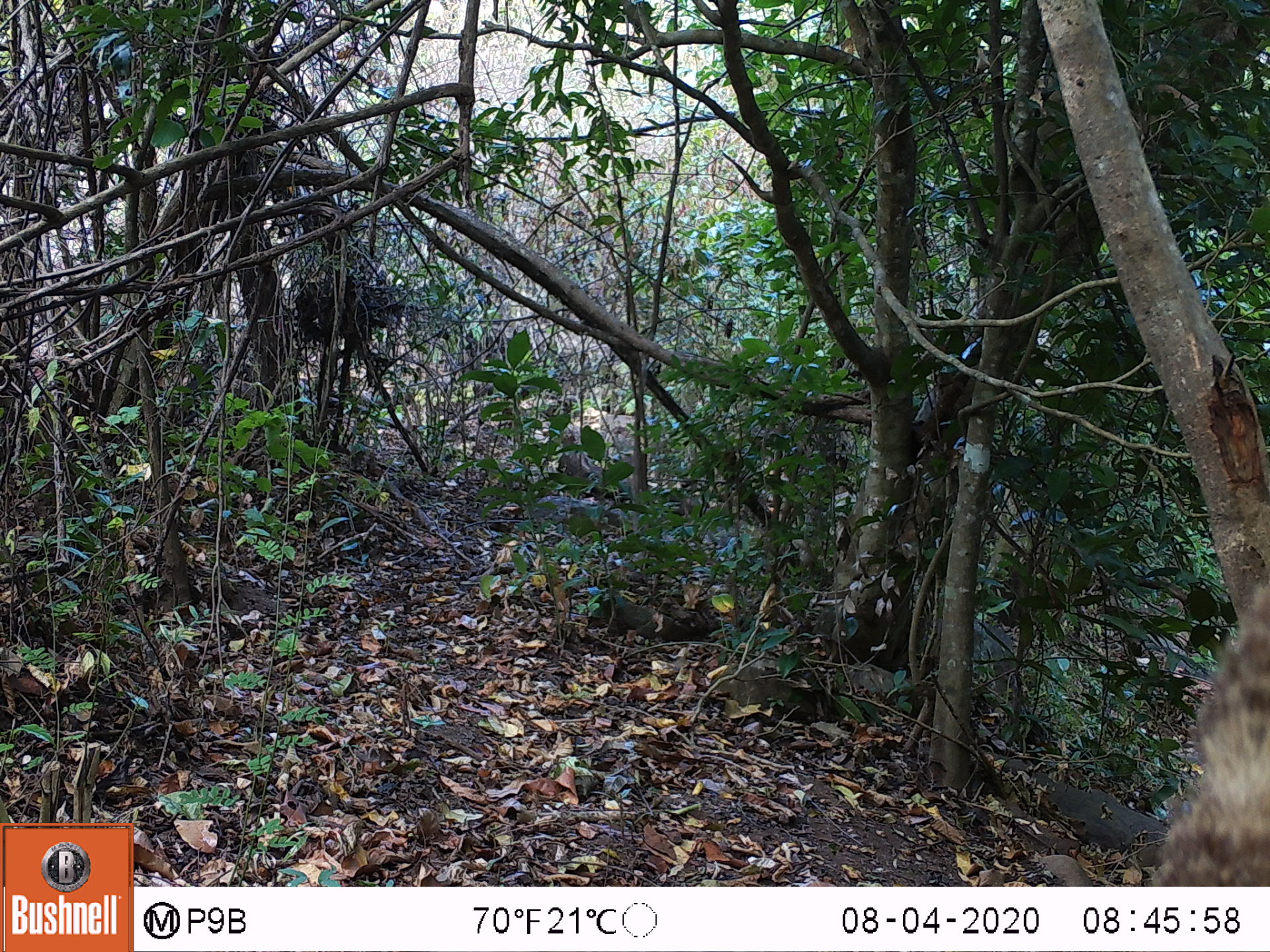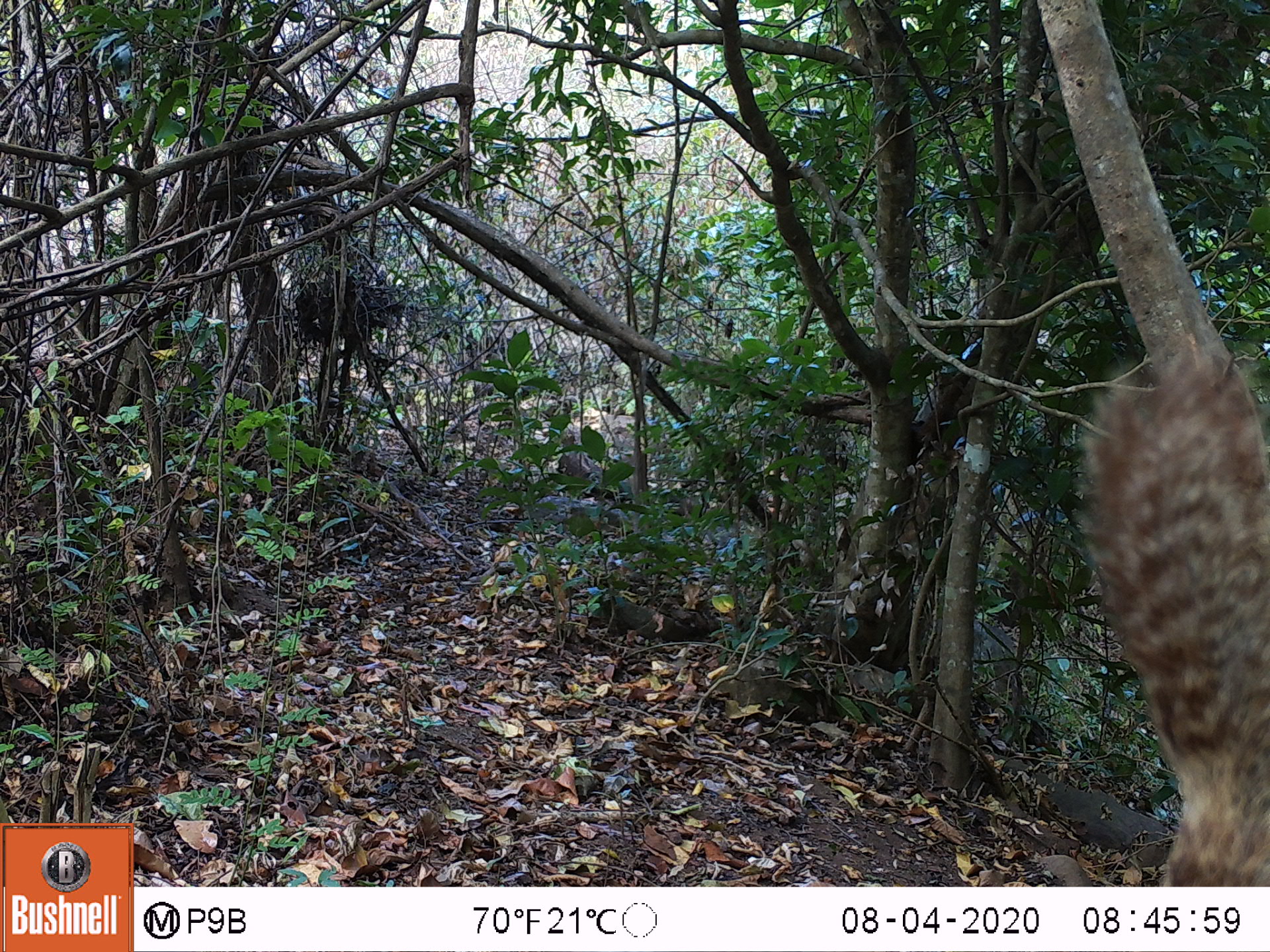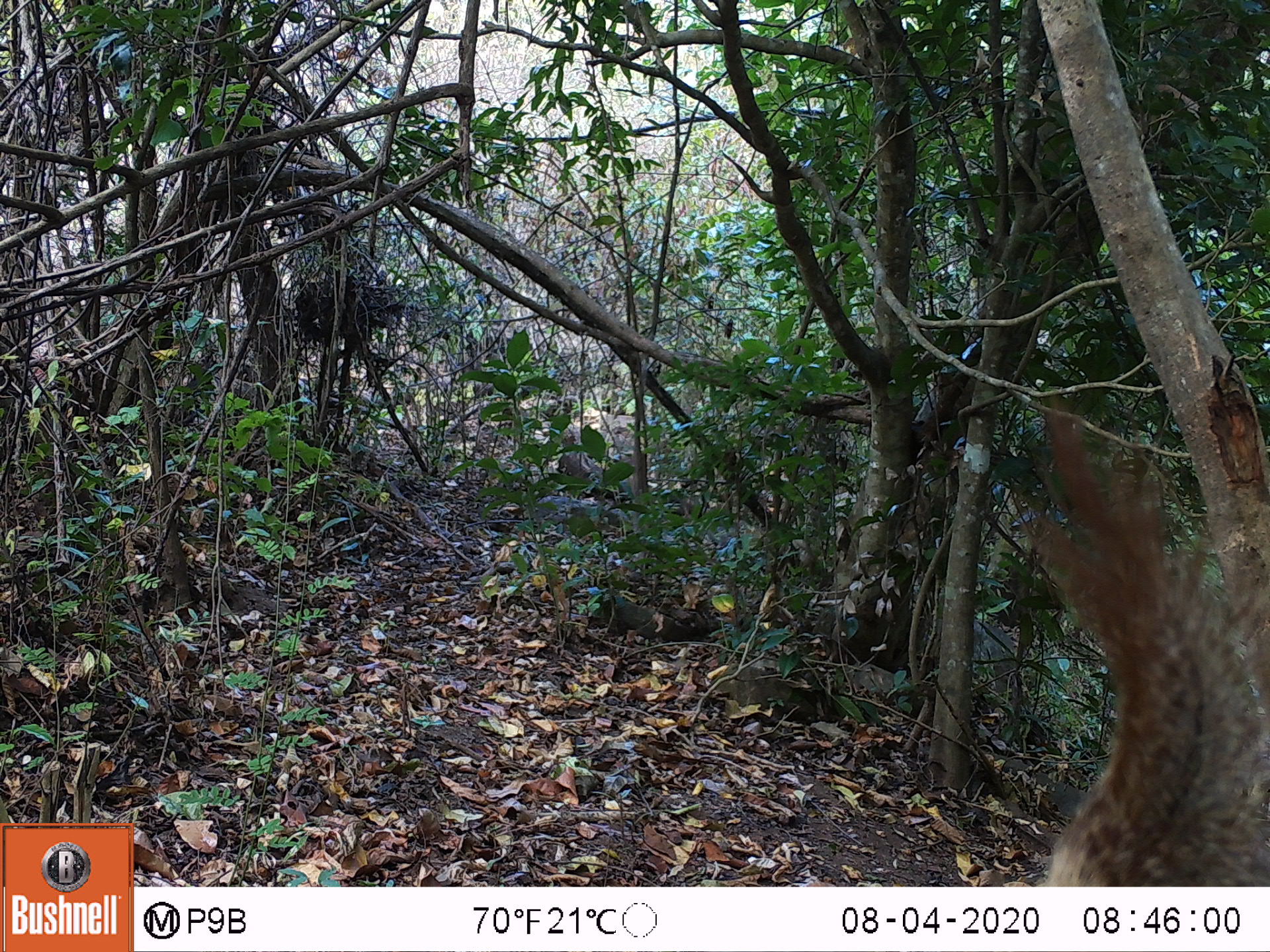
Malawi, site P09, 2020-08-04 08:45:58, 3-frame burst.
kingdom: Animalia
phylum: Chordata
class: Mammalia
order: Rodentia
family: Sciuridae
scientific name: Sciuridae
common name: squirrel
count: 1